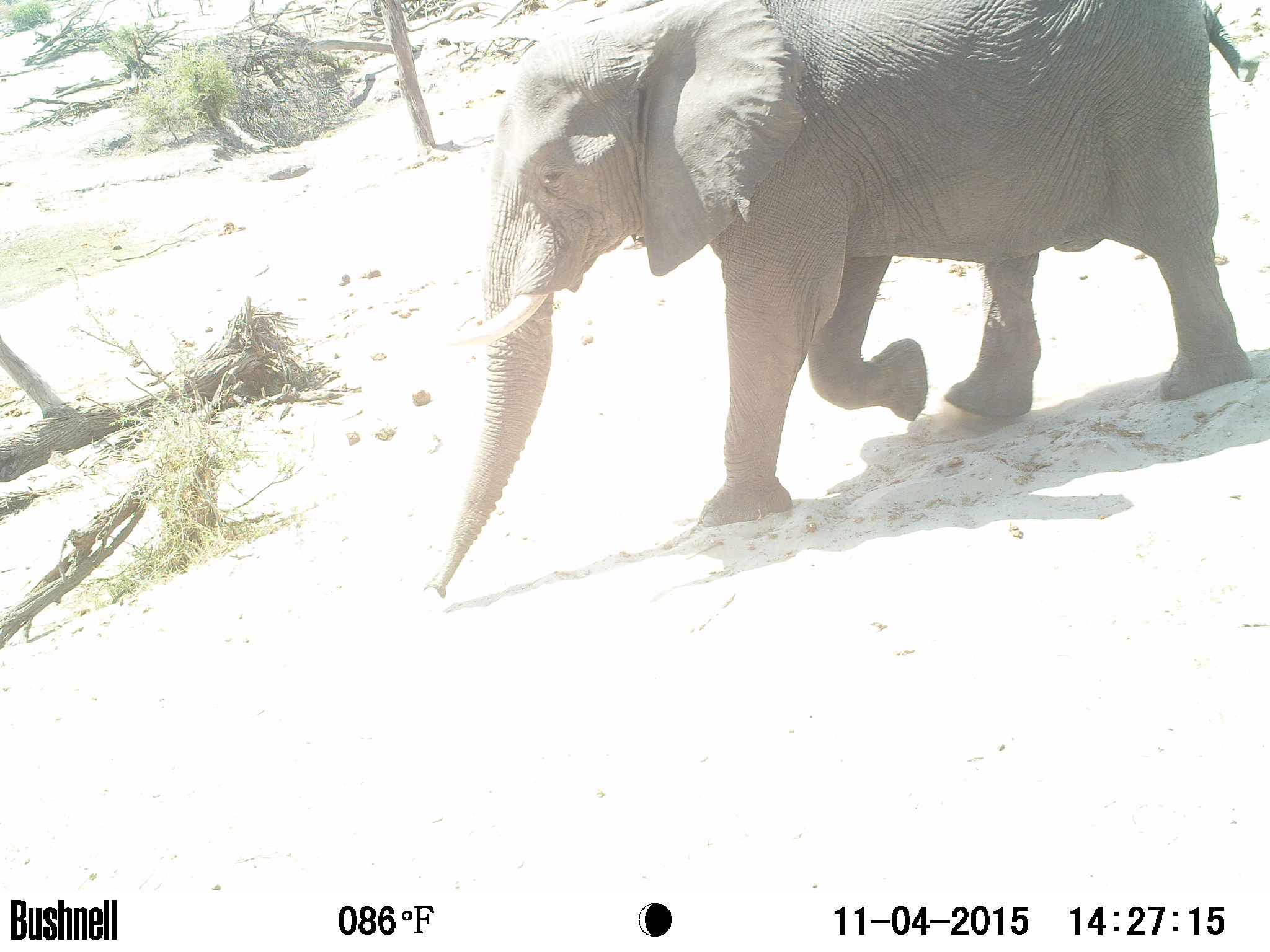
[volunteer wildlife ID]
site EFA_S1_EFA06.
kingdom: Animalia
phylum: Chordata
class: Mammalia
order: Proboscidea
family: Elephantidae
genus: Loxodonta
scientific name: Loxodonta africana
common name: african bush elephant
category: elephant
Elephant (african bush elephant) (Loxodonta africana), count 1. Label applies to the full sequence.